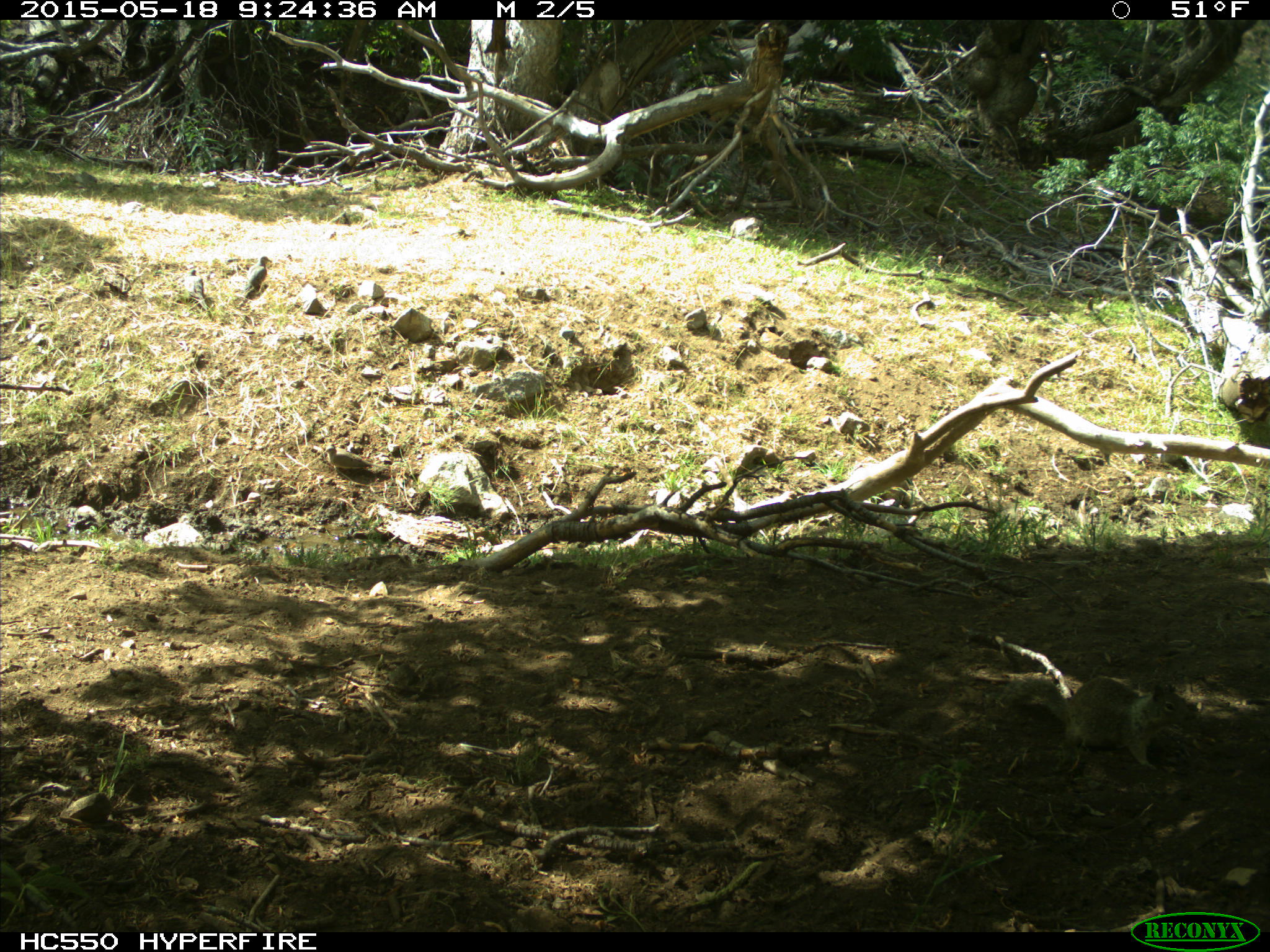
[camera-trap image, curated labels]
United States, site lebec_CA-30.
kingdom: Animalia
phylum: Chordata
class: Aves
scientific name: Aves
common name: birds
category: unidentified bird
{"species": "unidentified bird (birds) (Aves)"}